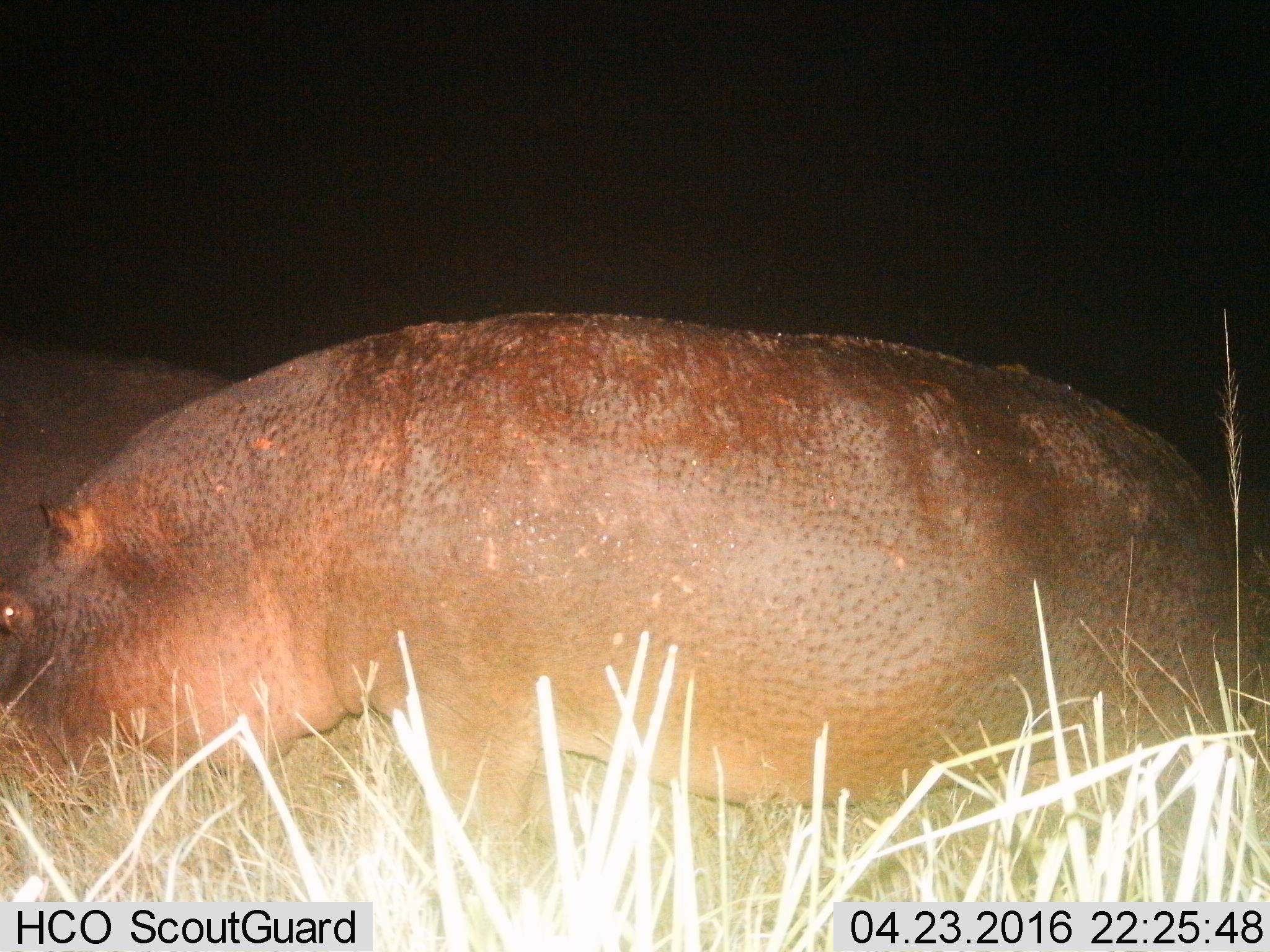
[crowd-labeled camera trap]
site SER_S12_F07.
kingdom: Animalia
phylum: Chordata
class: Mammalia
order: Artiodactyla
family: Hippopotamidae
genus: Hippopotamus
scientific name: Hippopotamus amphibius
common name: hippopotamus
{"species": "hippopotamus (Hippopotamus amphibius)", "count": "1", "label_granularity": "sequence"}